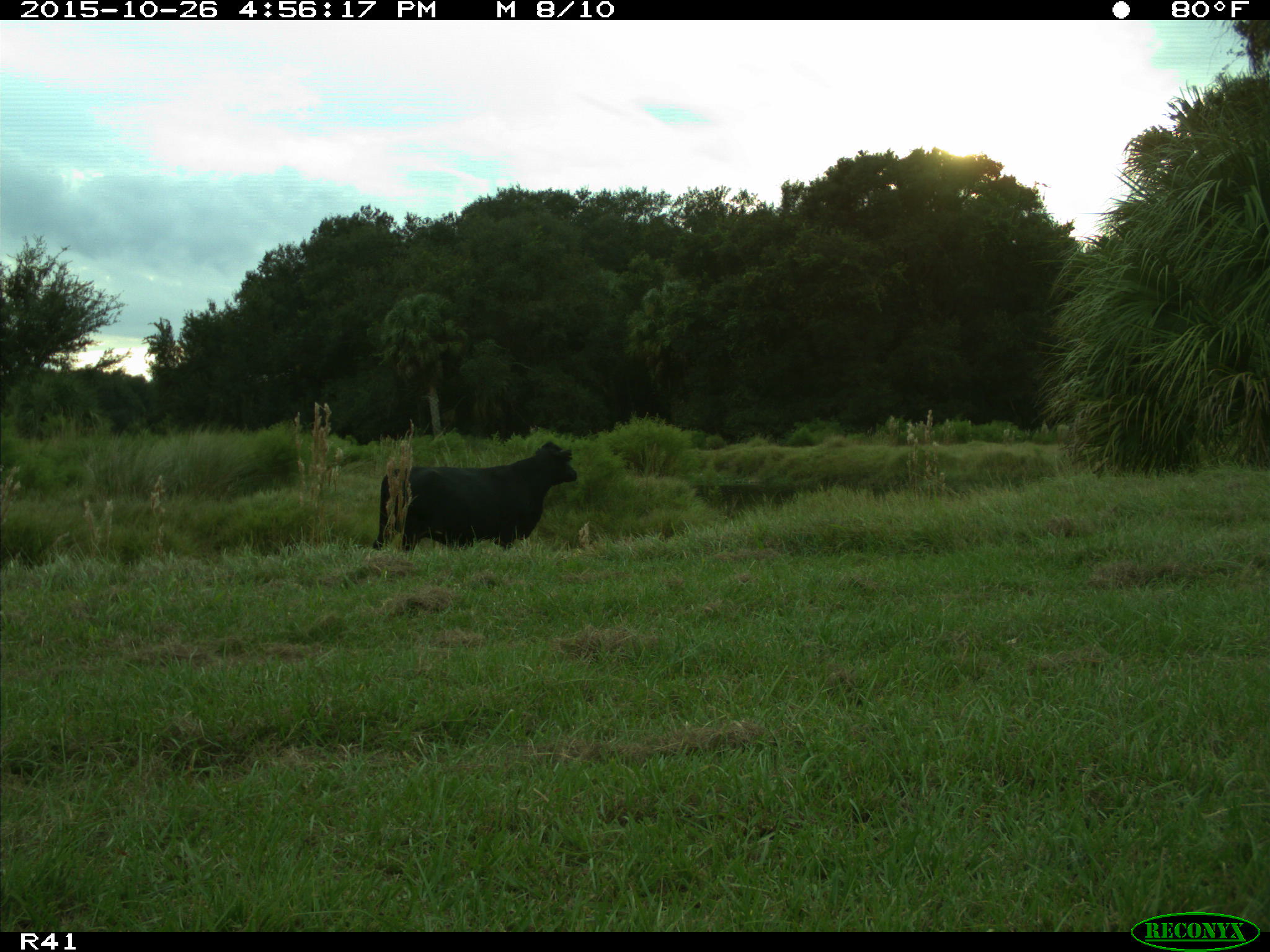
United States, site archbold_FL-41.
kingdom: Animalia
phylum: Chordata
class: Mammalia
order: Artiodactyla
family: Bovidae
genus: Bos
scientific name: Bos taurus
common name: domestic cow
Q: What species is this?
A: Bos taurus (domestic cow).